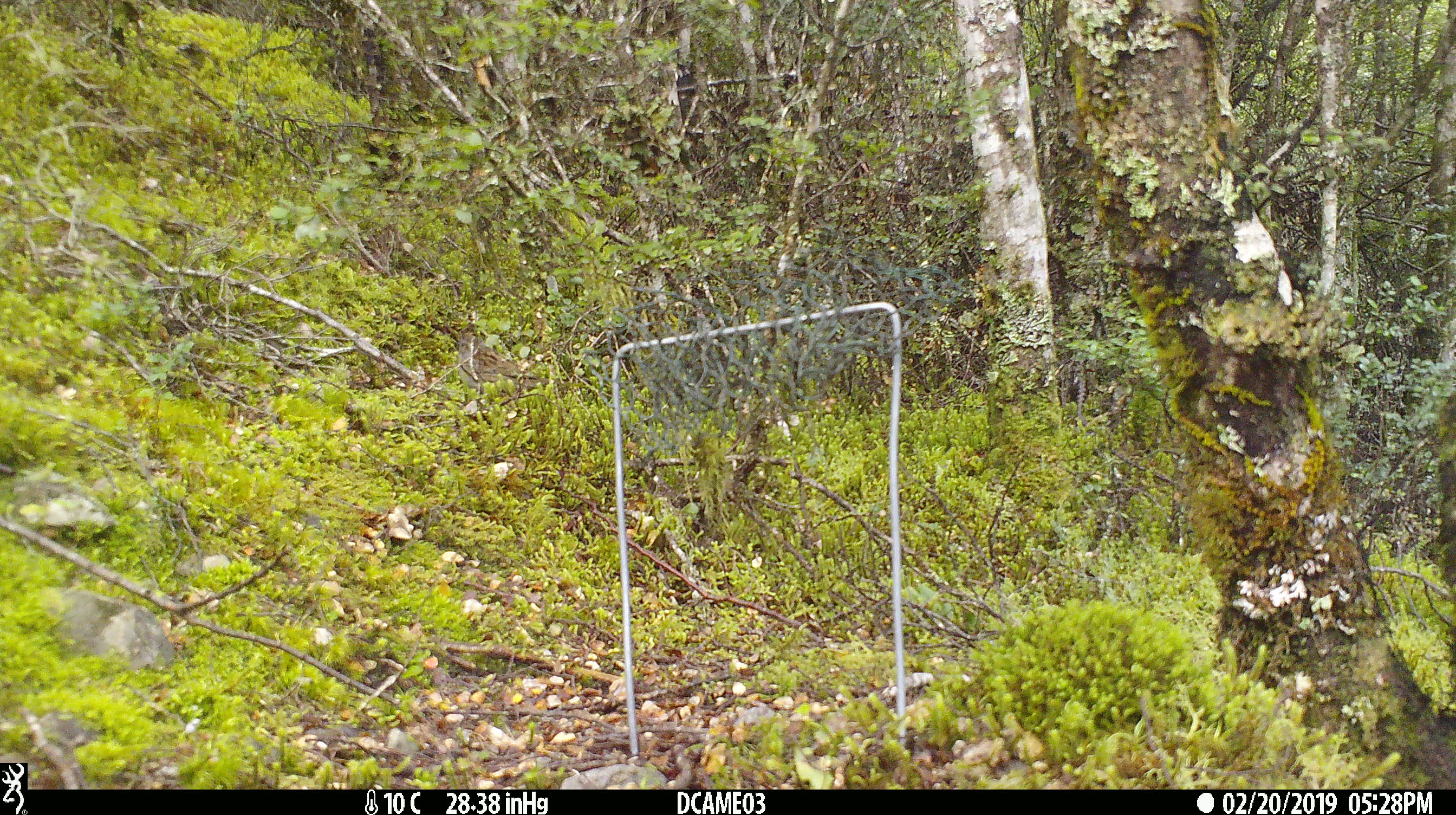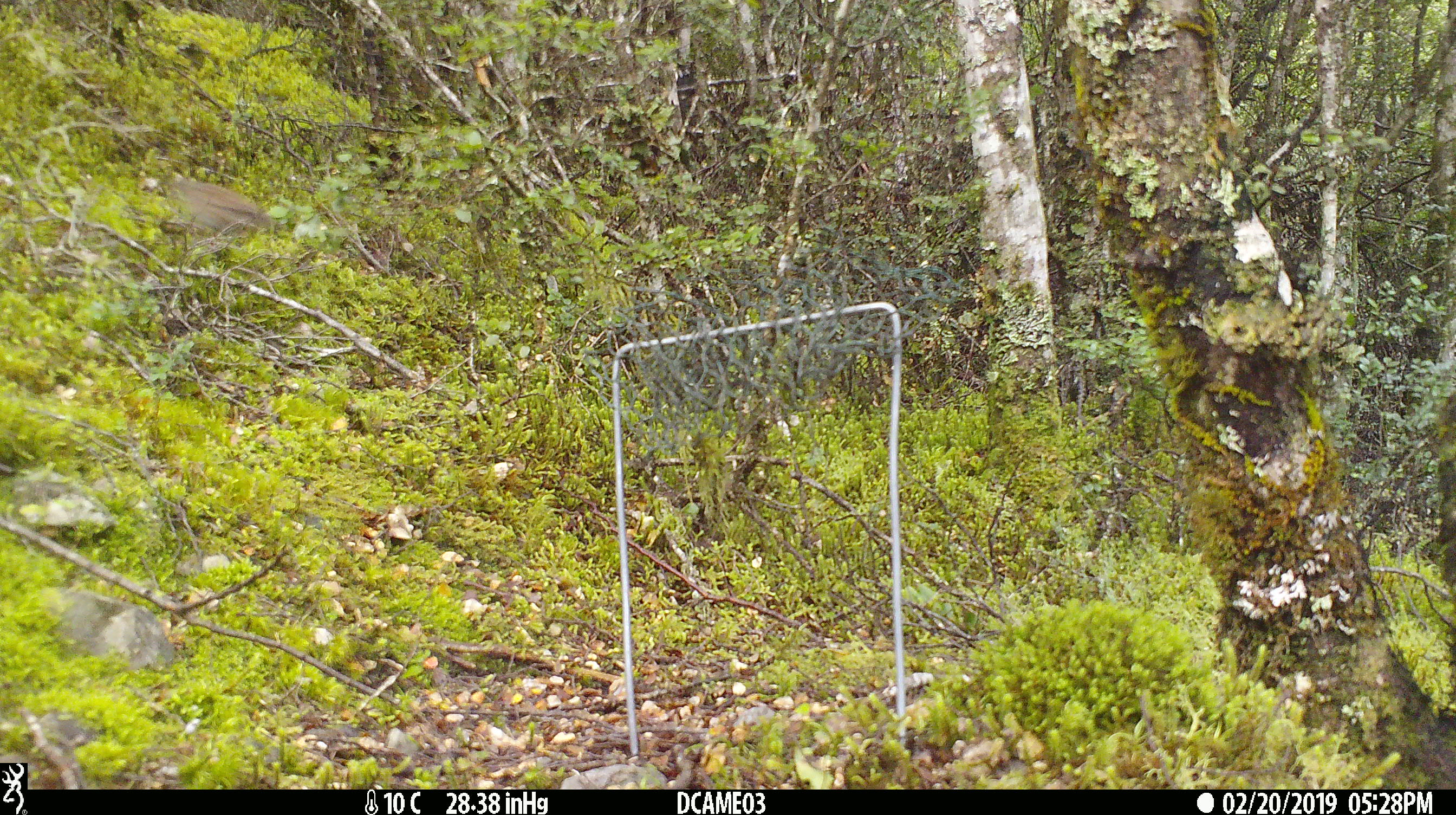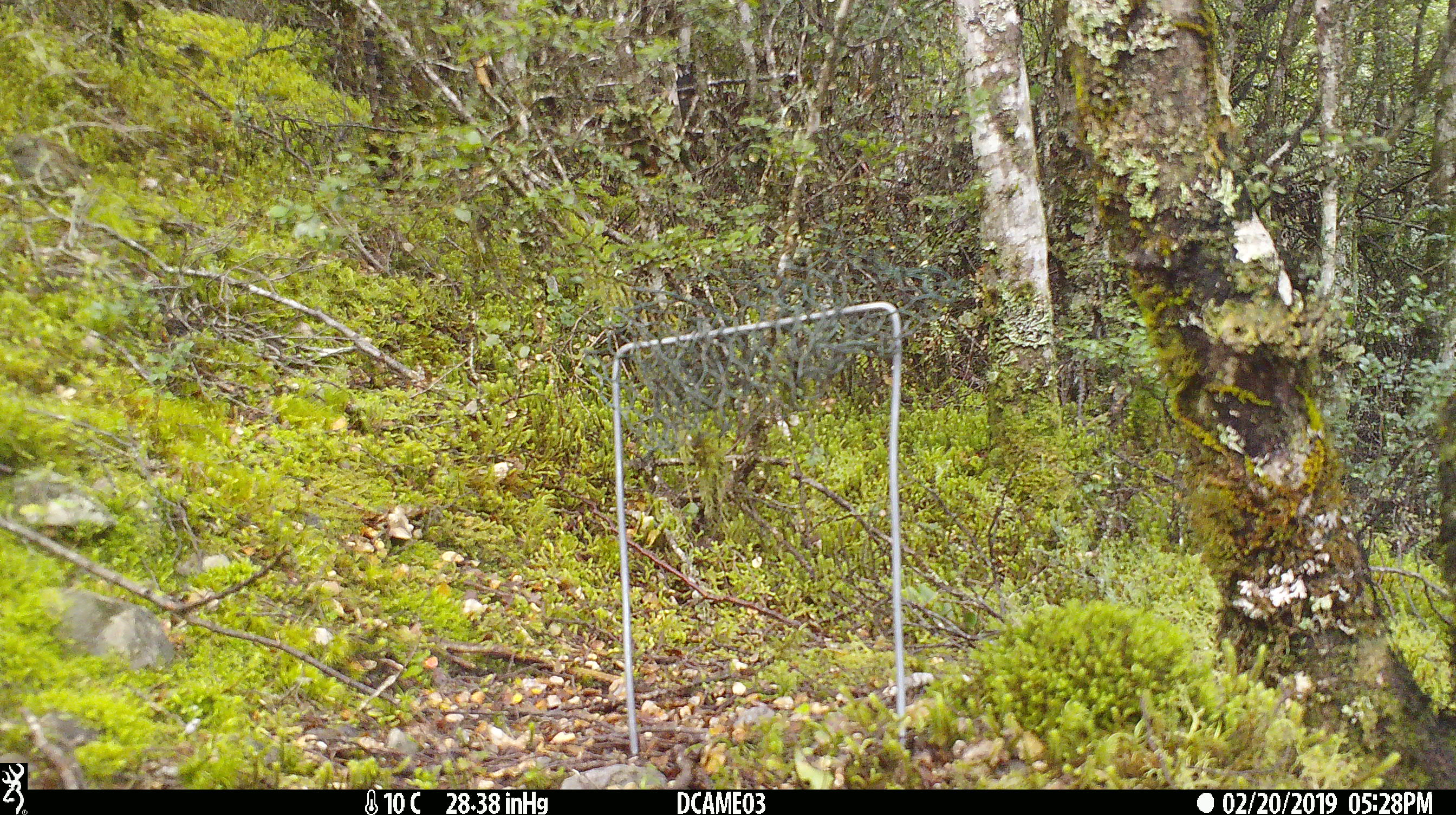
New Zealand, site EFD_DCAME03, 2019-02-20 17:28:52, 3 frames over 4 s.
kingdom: Animalia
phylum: Chordata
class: Aves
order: Passeriformes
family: Prunellidae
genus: Prunella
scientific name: Prunella modularis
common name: dunnock